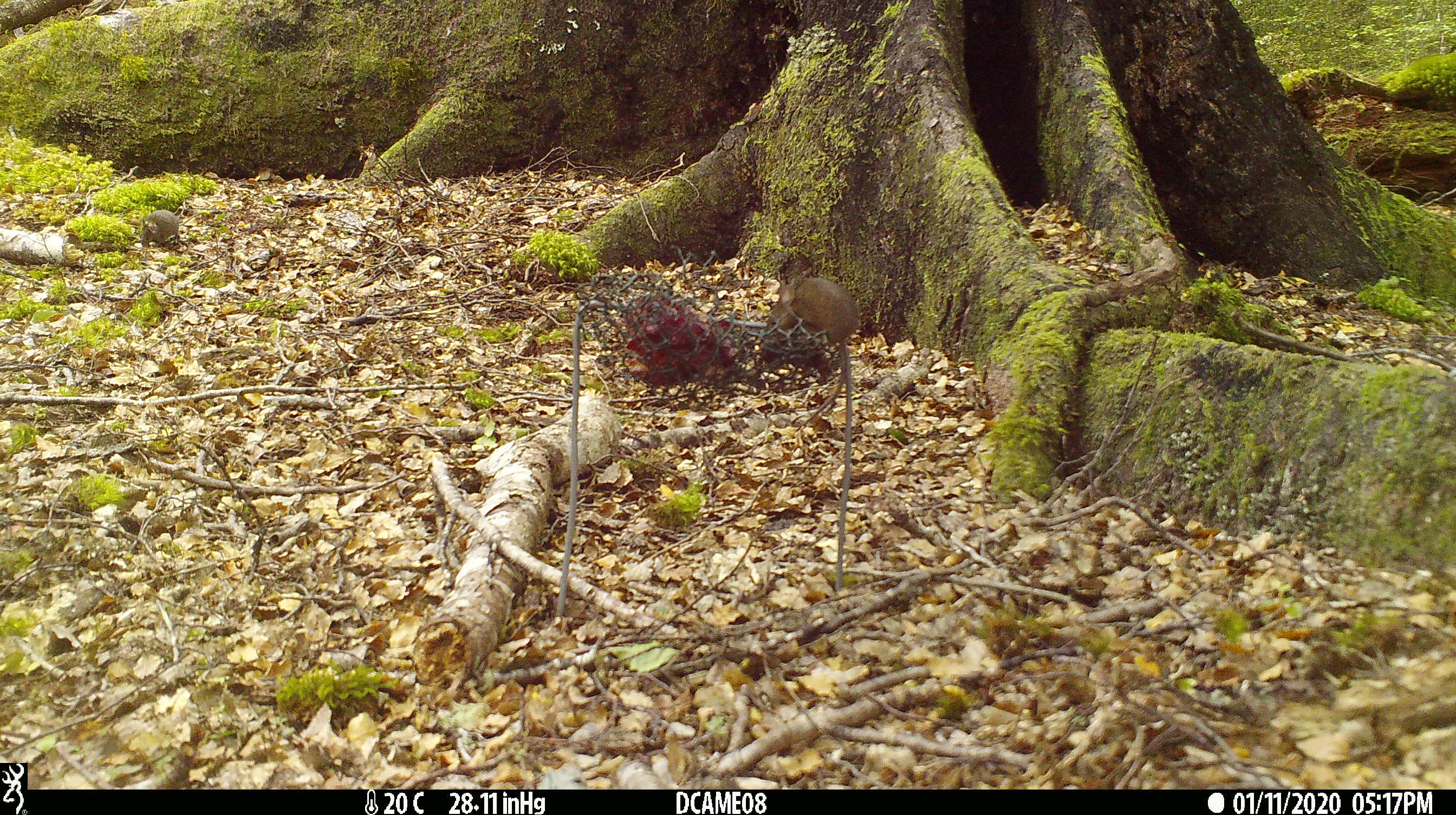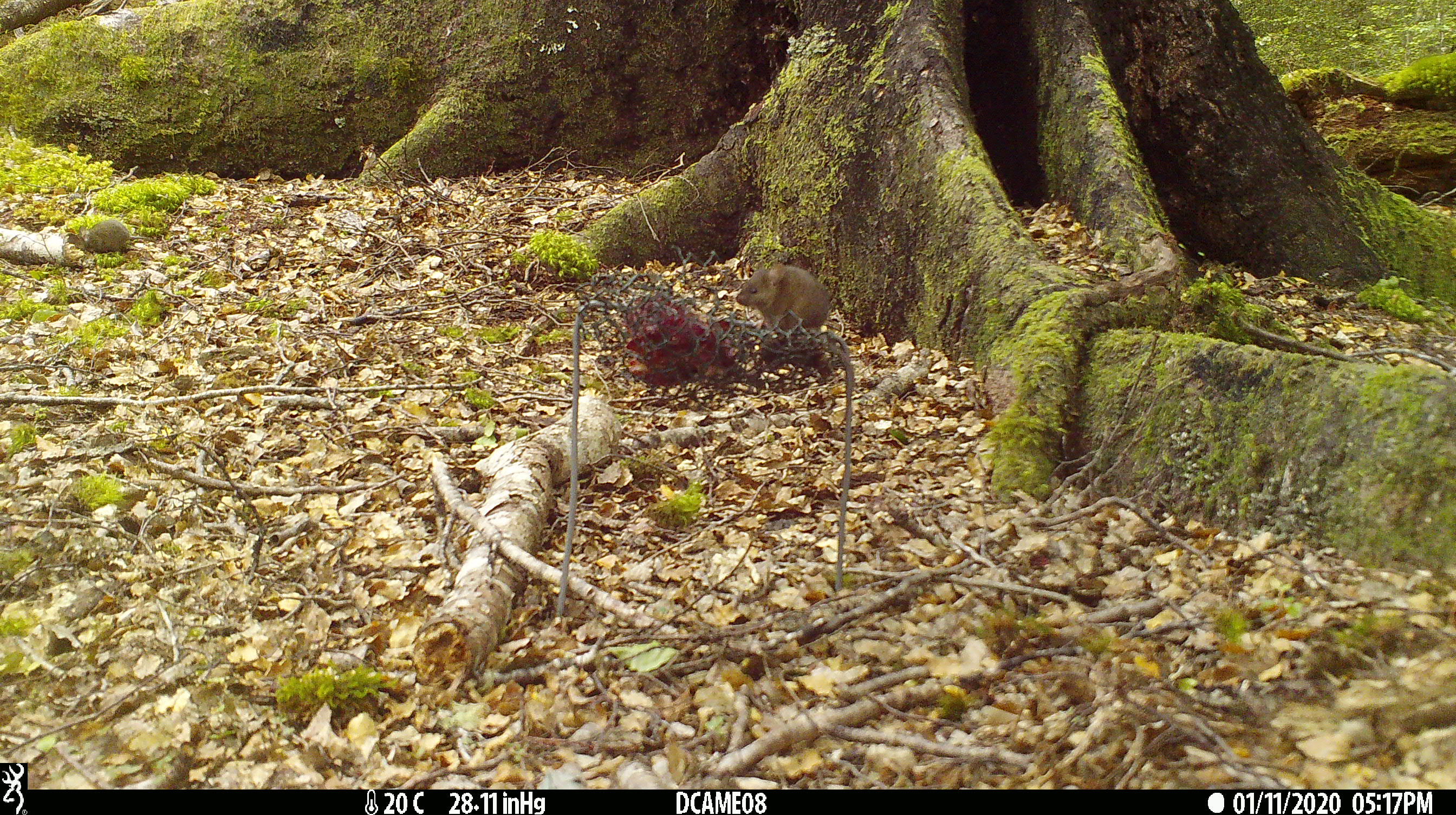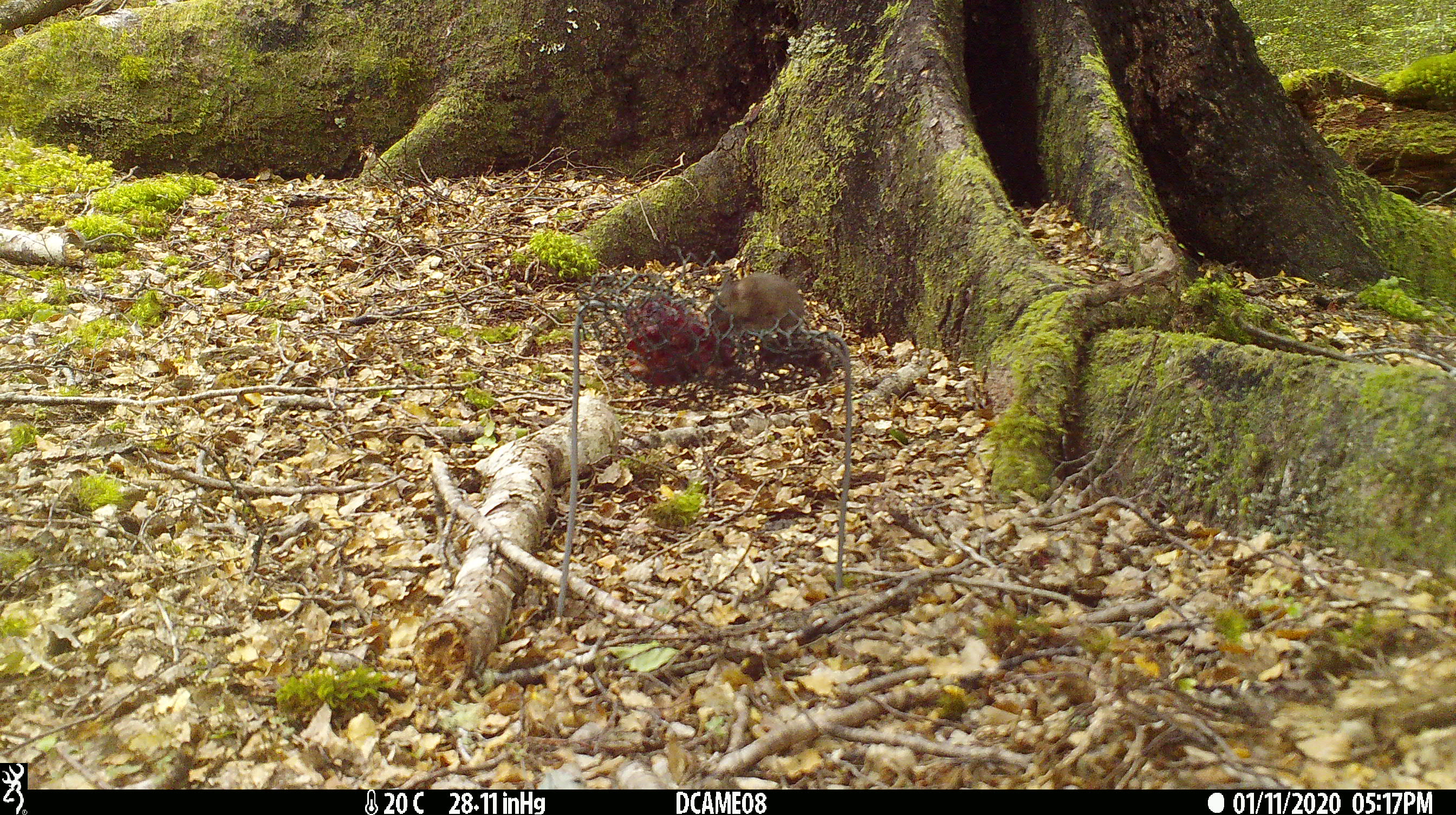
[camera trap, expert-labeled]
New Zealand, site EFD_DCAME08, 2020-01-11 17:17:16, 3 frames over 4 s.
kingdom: Animalia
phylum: Chordata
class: Mammalia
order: Rodentia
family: Muridae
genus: Mus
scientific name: Mus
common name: mouse